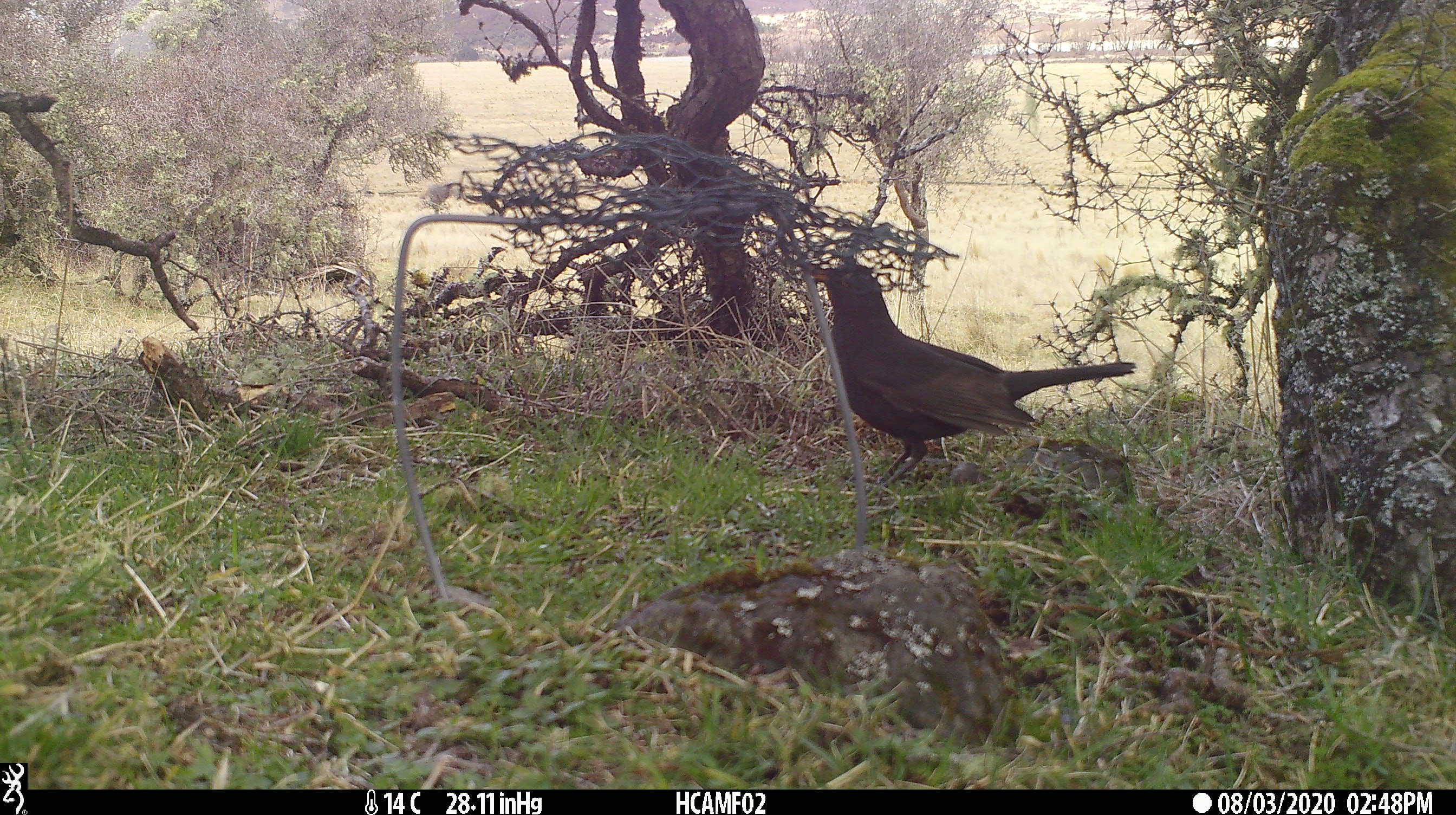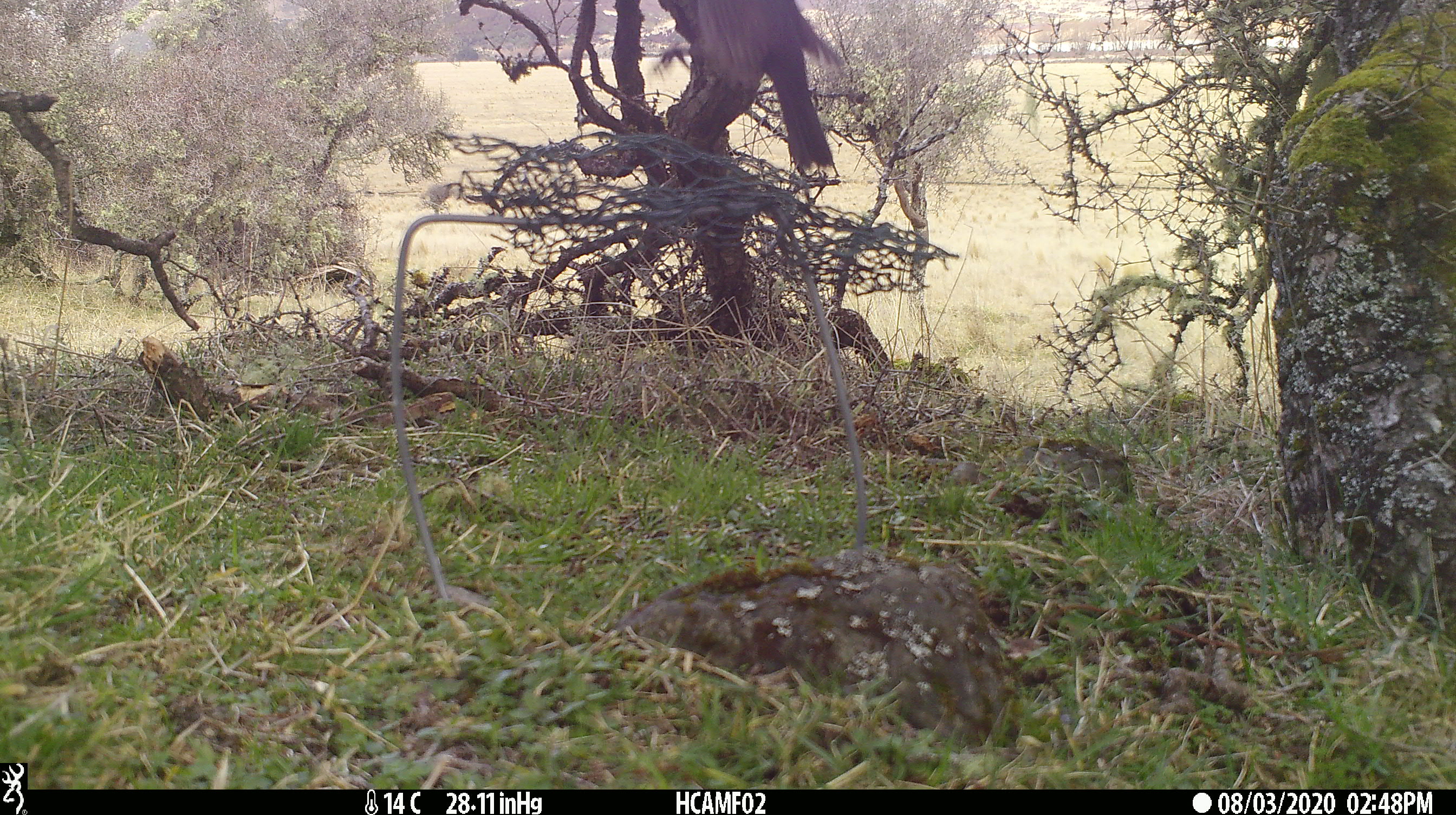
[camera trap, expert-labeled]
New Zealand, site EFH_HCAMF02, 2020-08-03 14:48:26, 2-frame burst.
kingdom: Animalia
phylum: Chordata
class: Aves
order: Passeriformes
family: Turdidae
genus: Turdus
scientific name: Turdus merula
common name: eurasian blackbird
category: blackbird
Blackbird (eurasian blackbird) (Turdus merula).